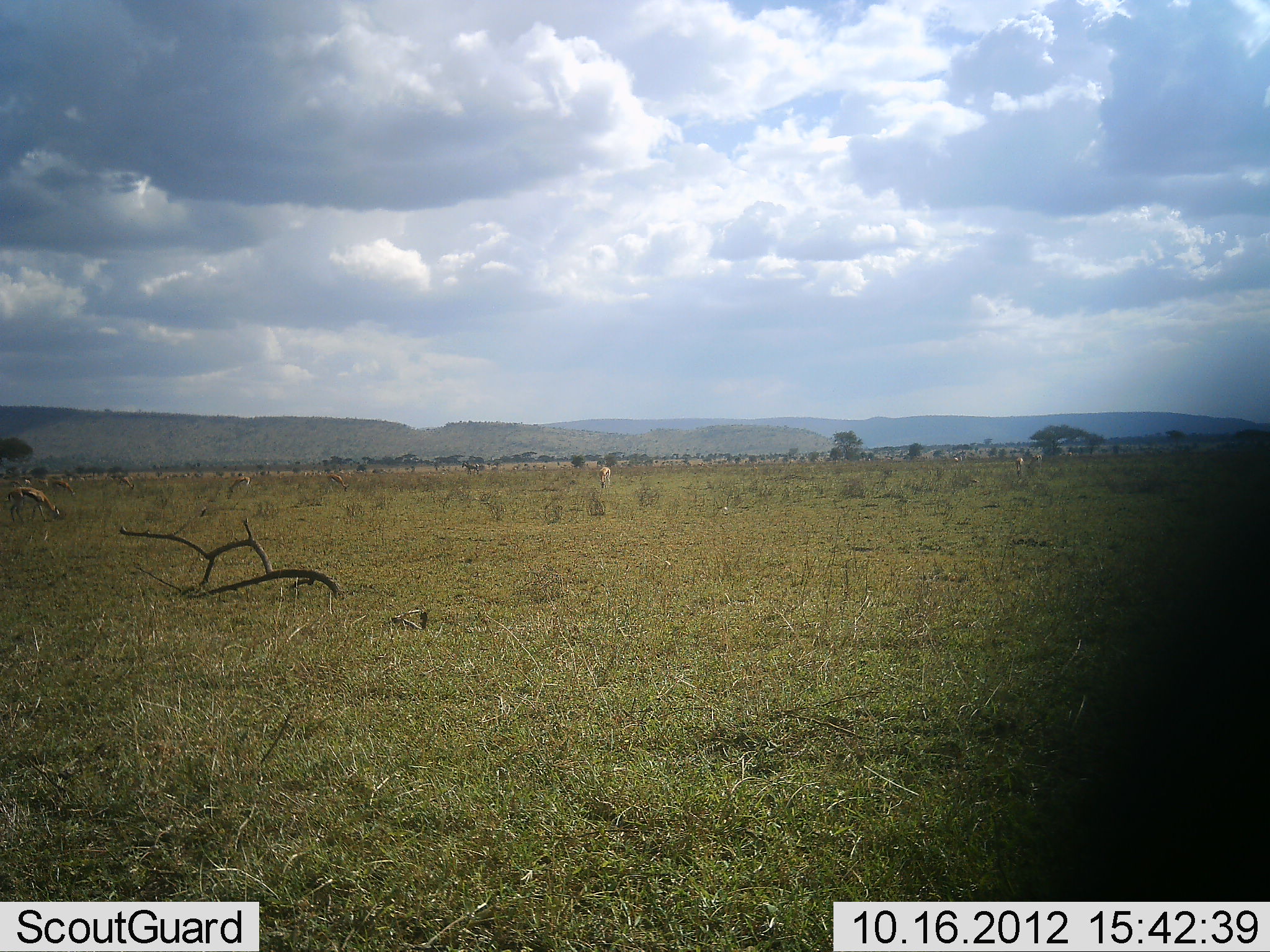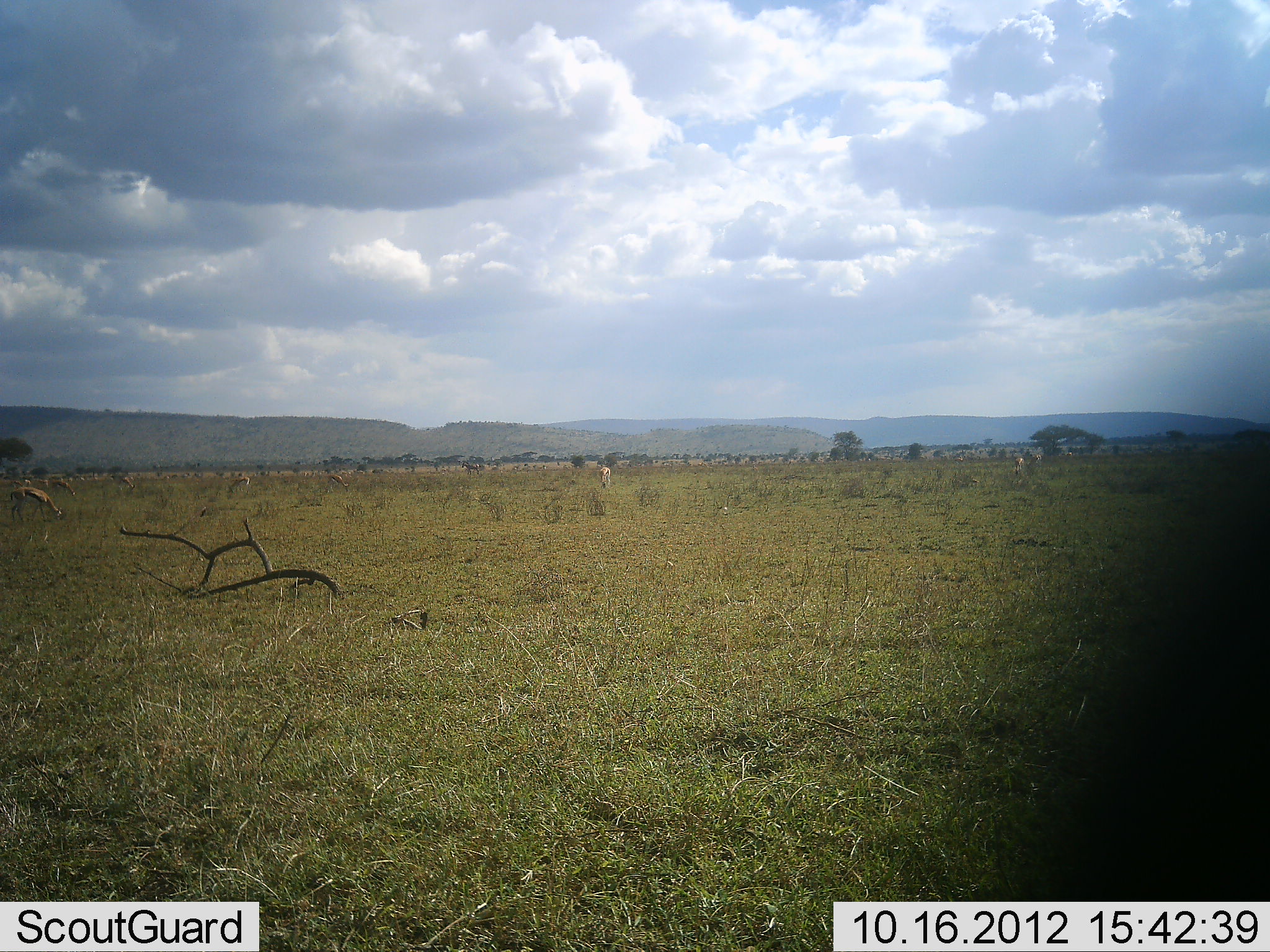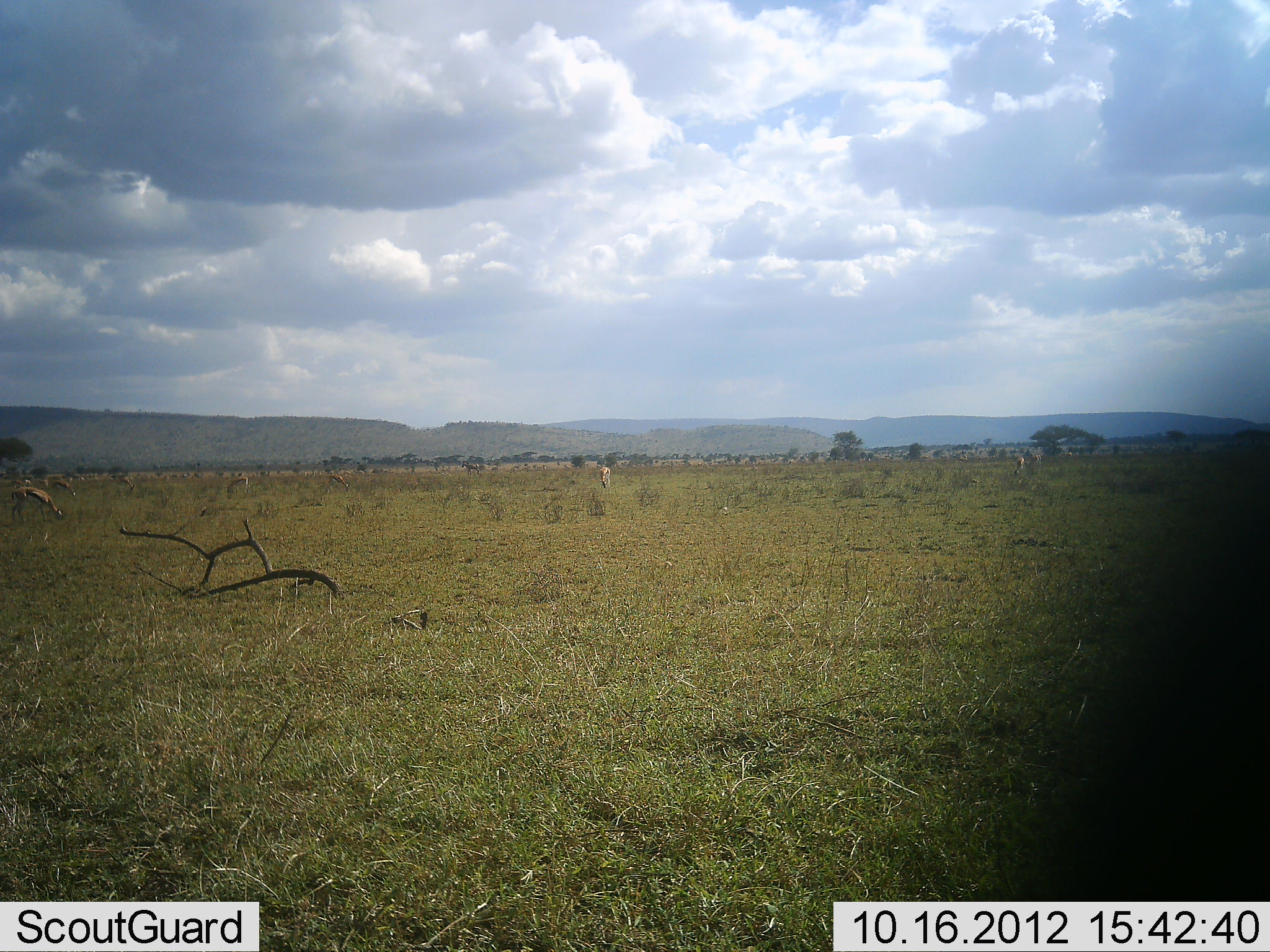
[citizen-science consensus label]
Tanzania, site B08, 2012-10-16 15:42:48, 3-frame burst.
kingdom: Animalia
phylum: Chordata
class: Mammalia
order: Artiodactyla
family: Bovidae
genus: Eudorcas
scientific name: Eudorcas thomsonii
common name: thomson's gazelle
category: gazellethomsons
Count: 4.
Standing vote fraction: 20%.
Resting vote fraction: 0%.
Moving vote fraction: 10%.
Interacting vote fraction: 0%.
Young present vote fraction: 0%.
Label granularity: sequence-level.